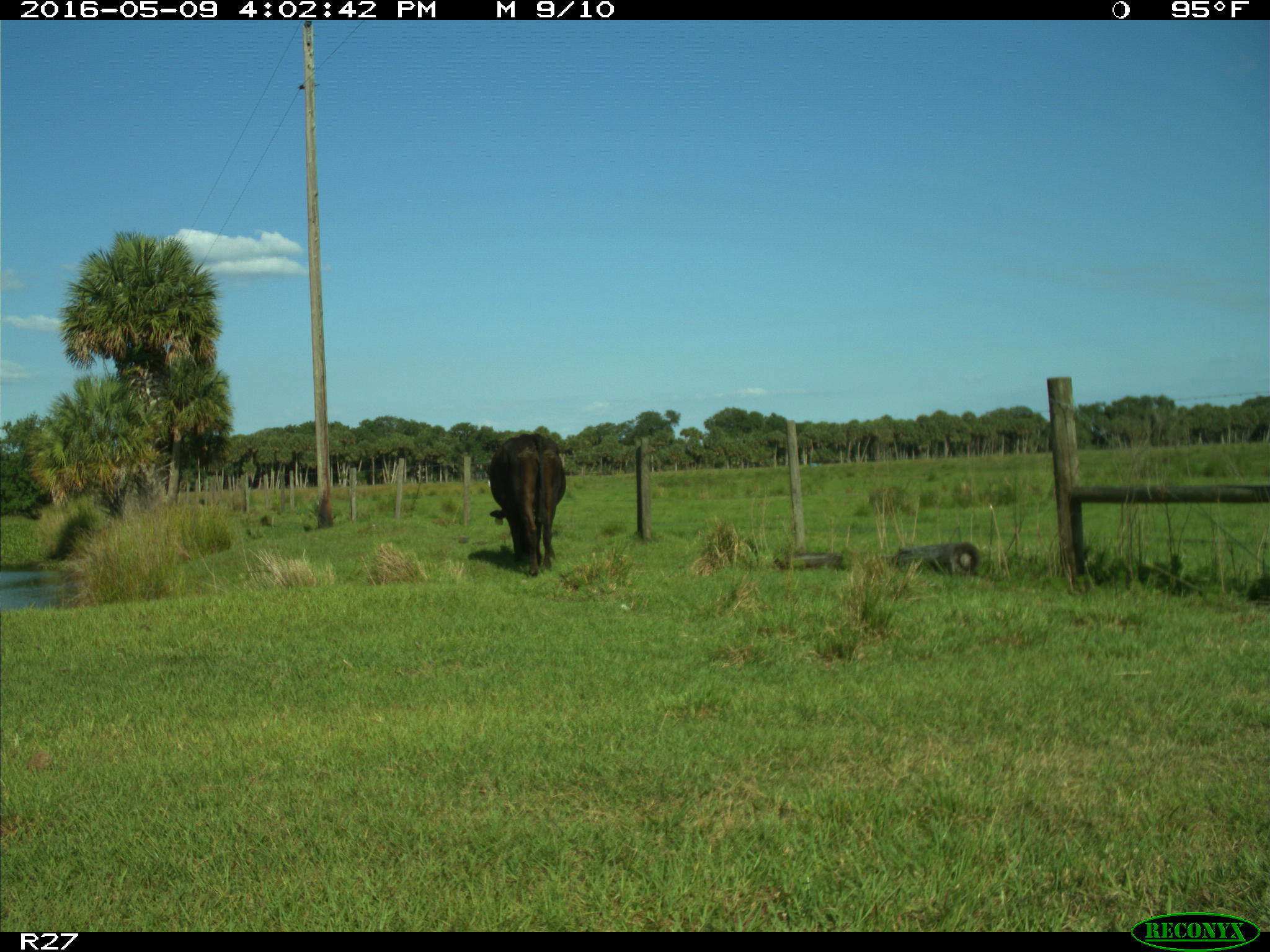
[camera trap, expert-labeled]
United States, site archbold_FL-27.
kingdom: Animalia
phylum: Chordata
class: Mammalia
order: Artiodactyla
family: Bovidae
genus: Bos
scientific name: Bos taurus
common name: domestic cow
Bos taurus (domestic cow).